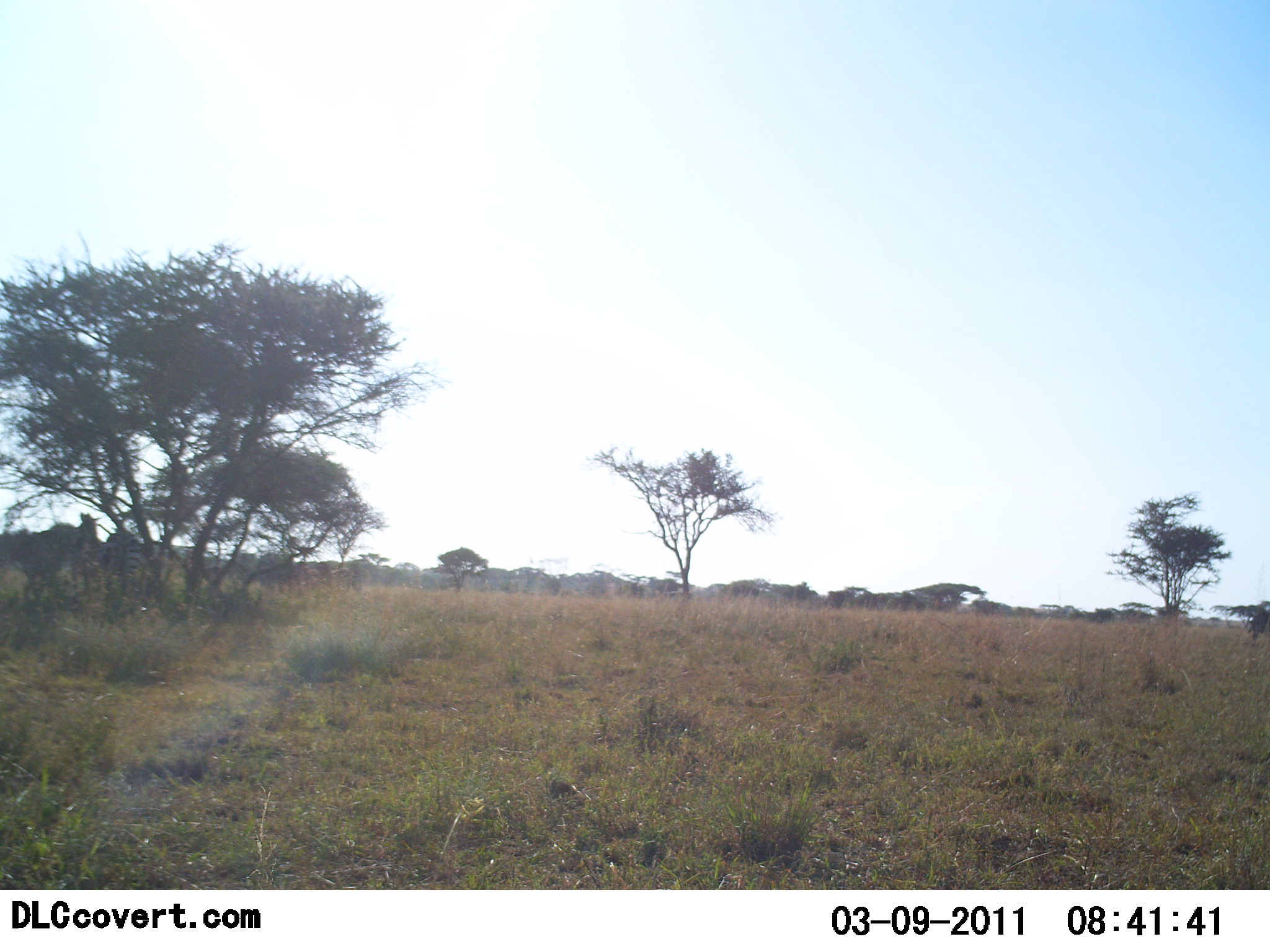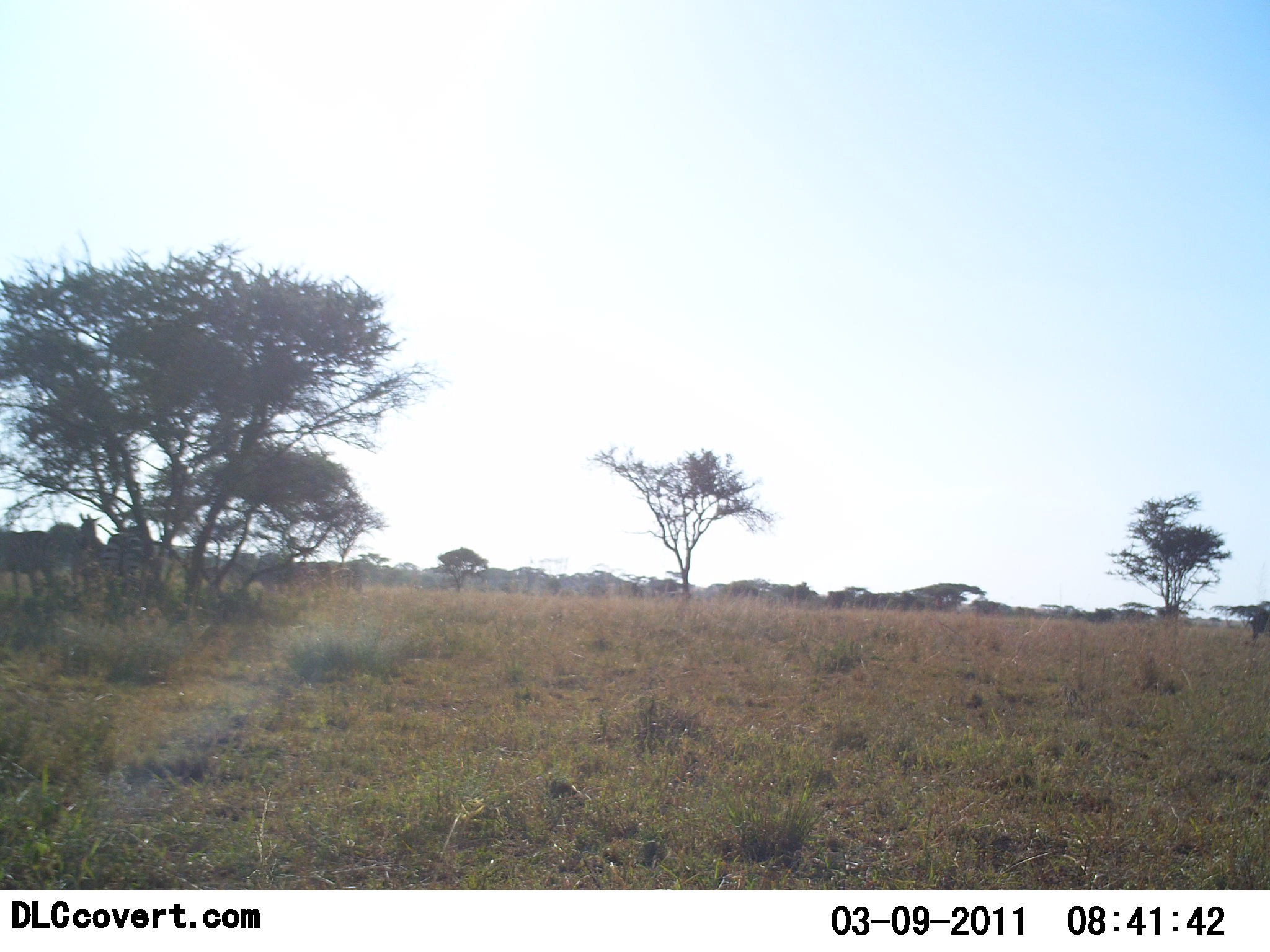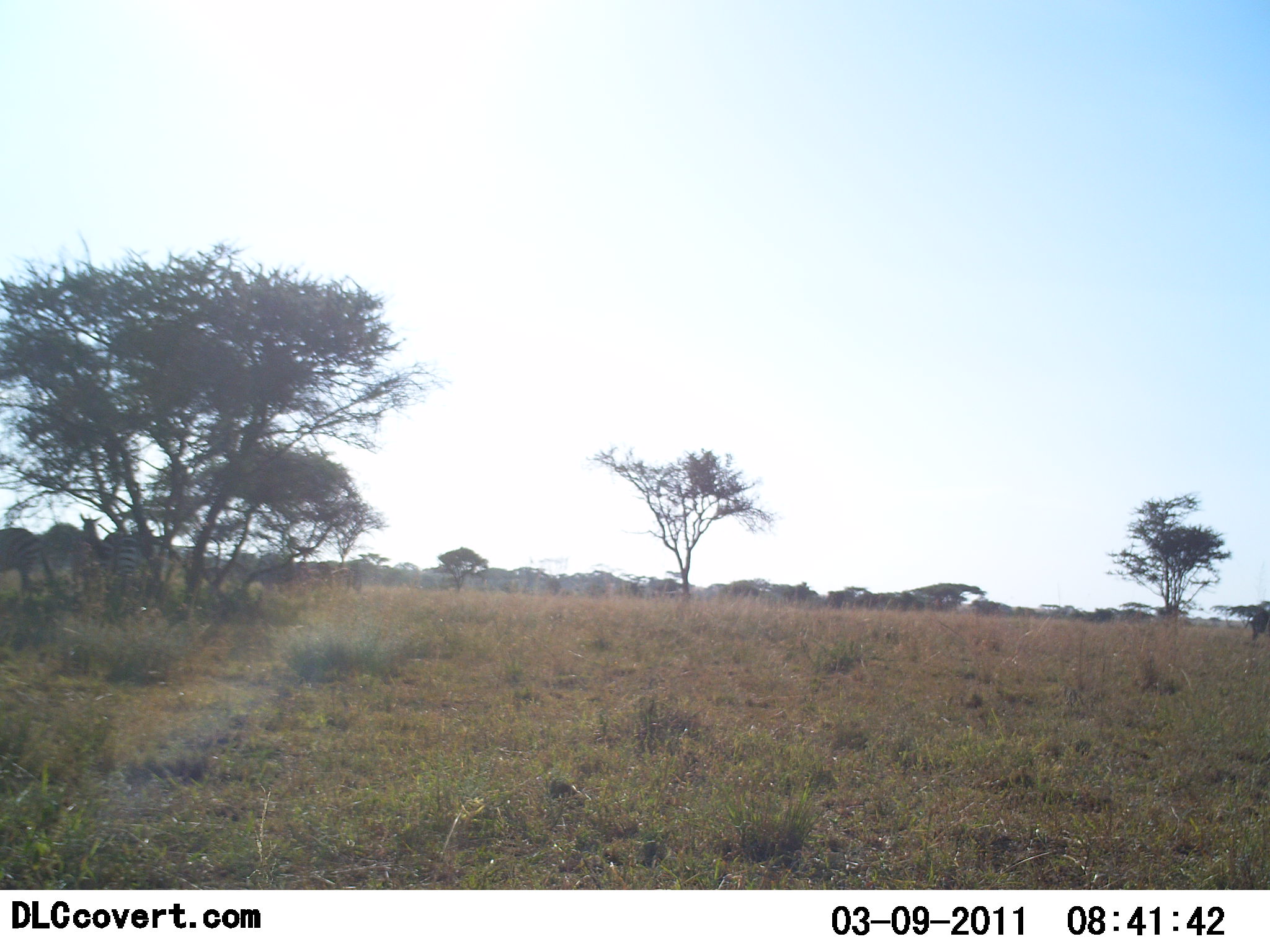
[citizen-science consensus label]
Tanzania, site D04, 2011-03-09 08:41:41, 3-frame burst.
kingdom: Animalia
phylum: Chordata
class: Mammalia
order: Perissodactyla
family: Equidae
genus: Equus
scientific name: Equus quagga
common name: plains zebra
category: zebra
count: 3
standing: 58%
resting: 17%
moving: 25%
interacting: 42%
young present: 0%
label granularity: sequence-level